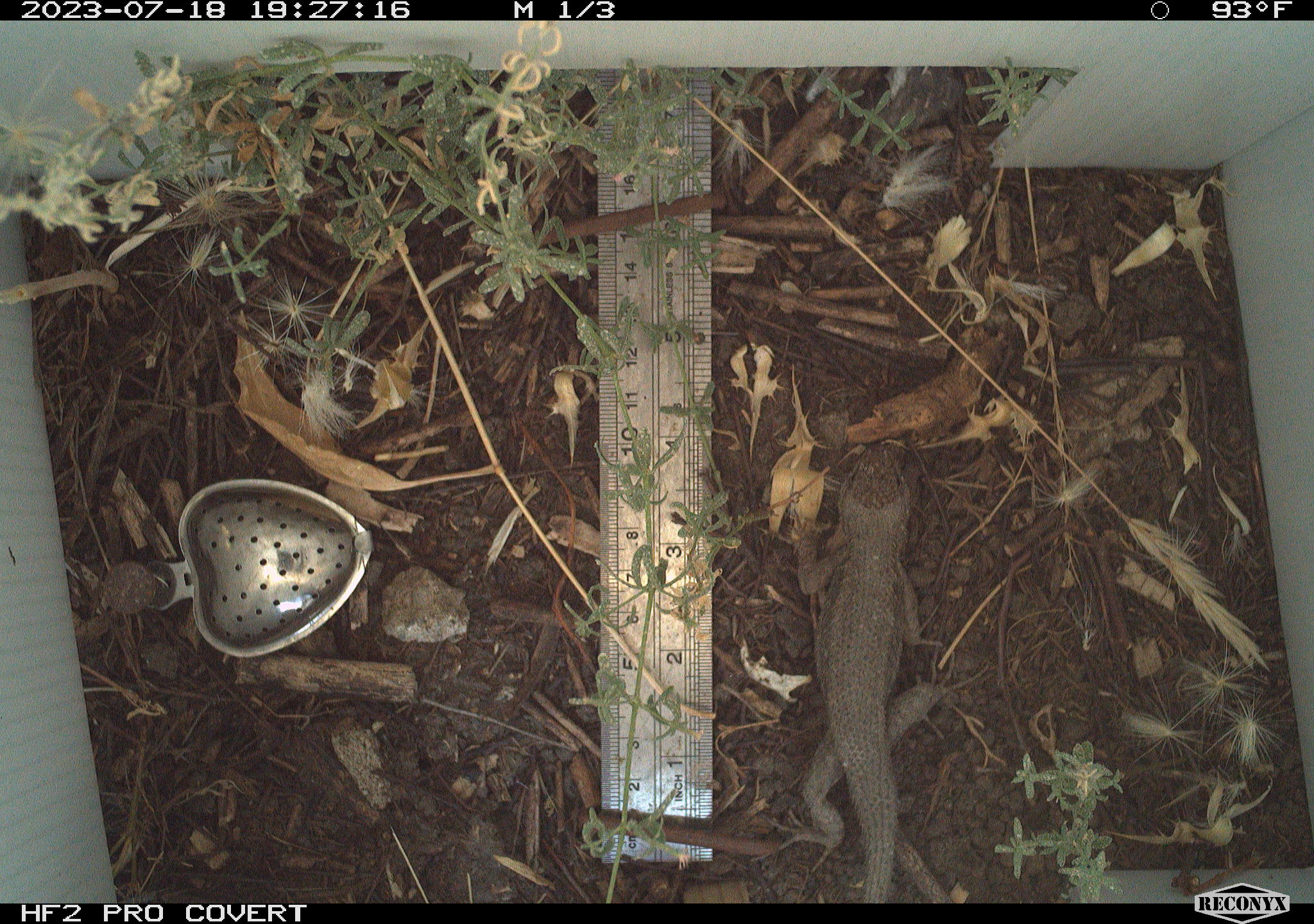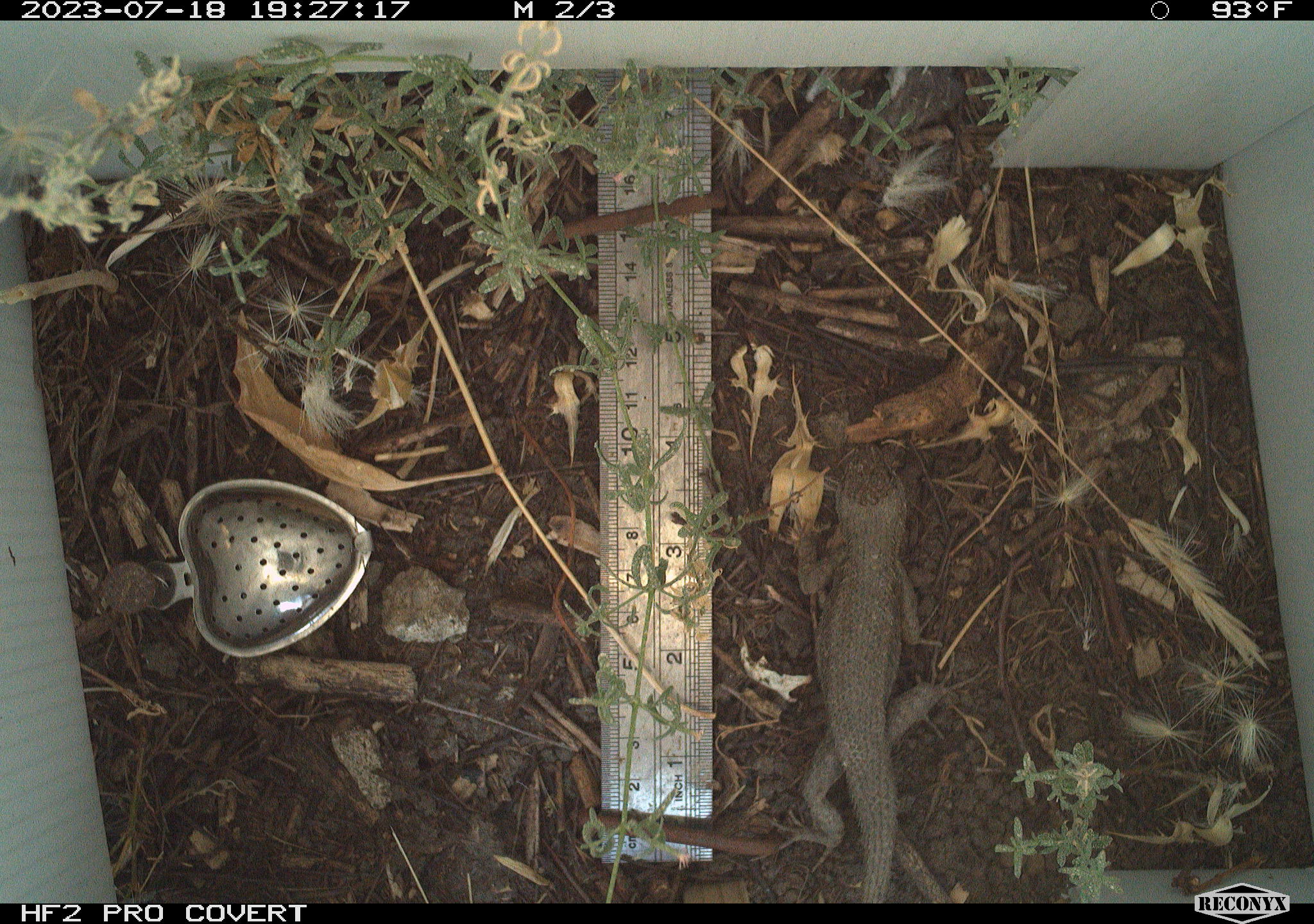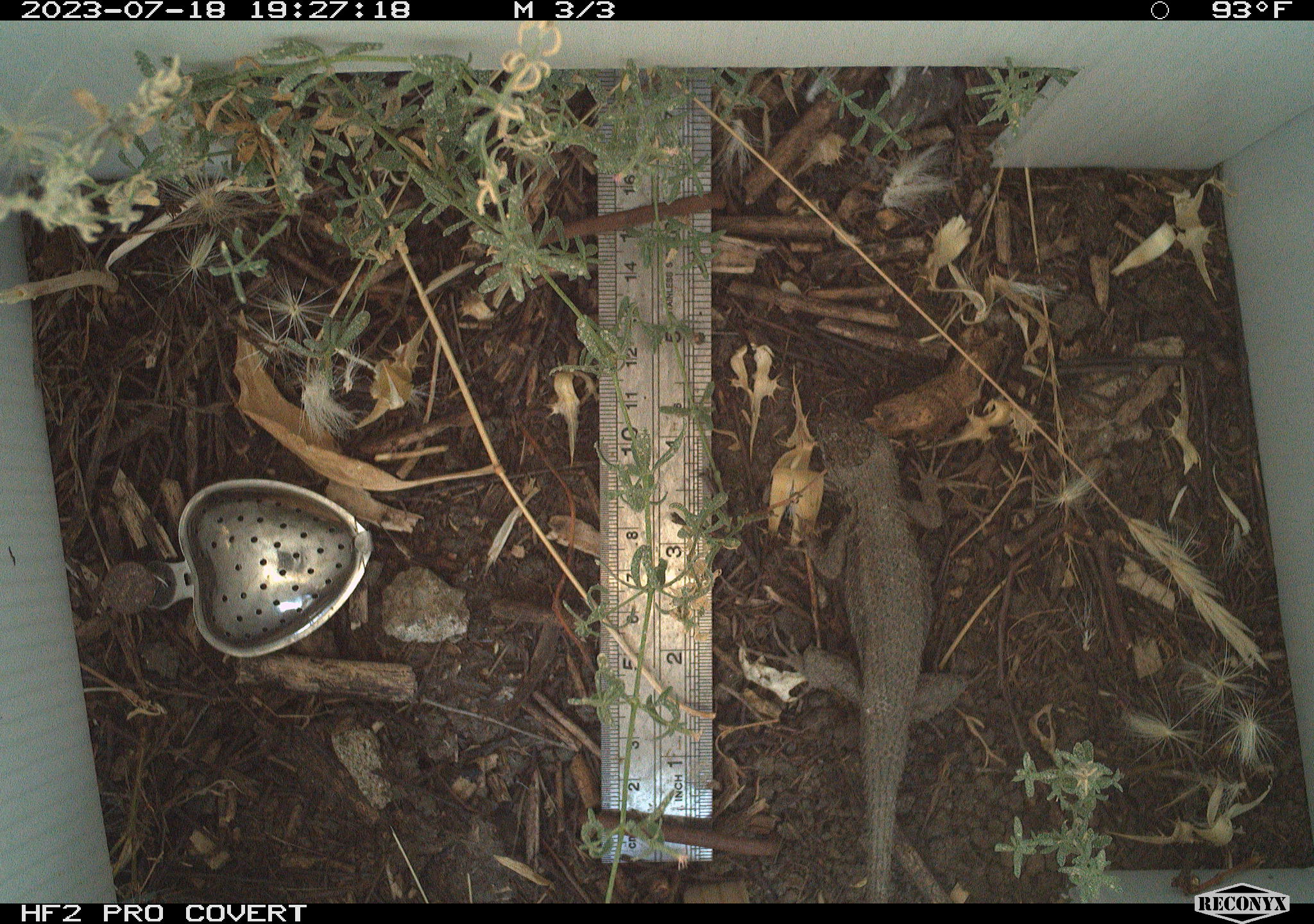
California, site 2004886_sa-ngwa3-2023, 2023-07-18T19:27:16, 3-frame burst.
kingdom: Animalia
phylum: Chordata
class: Reptilia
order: Squamata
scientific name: Squamata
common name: lizards and snakes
Lizards and snakes (Squamata).